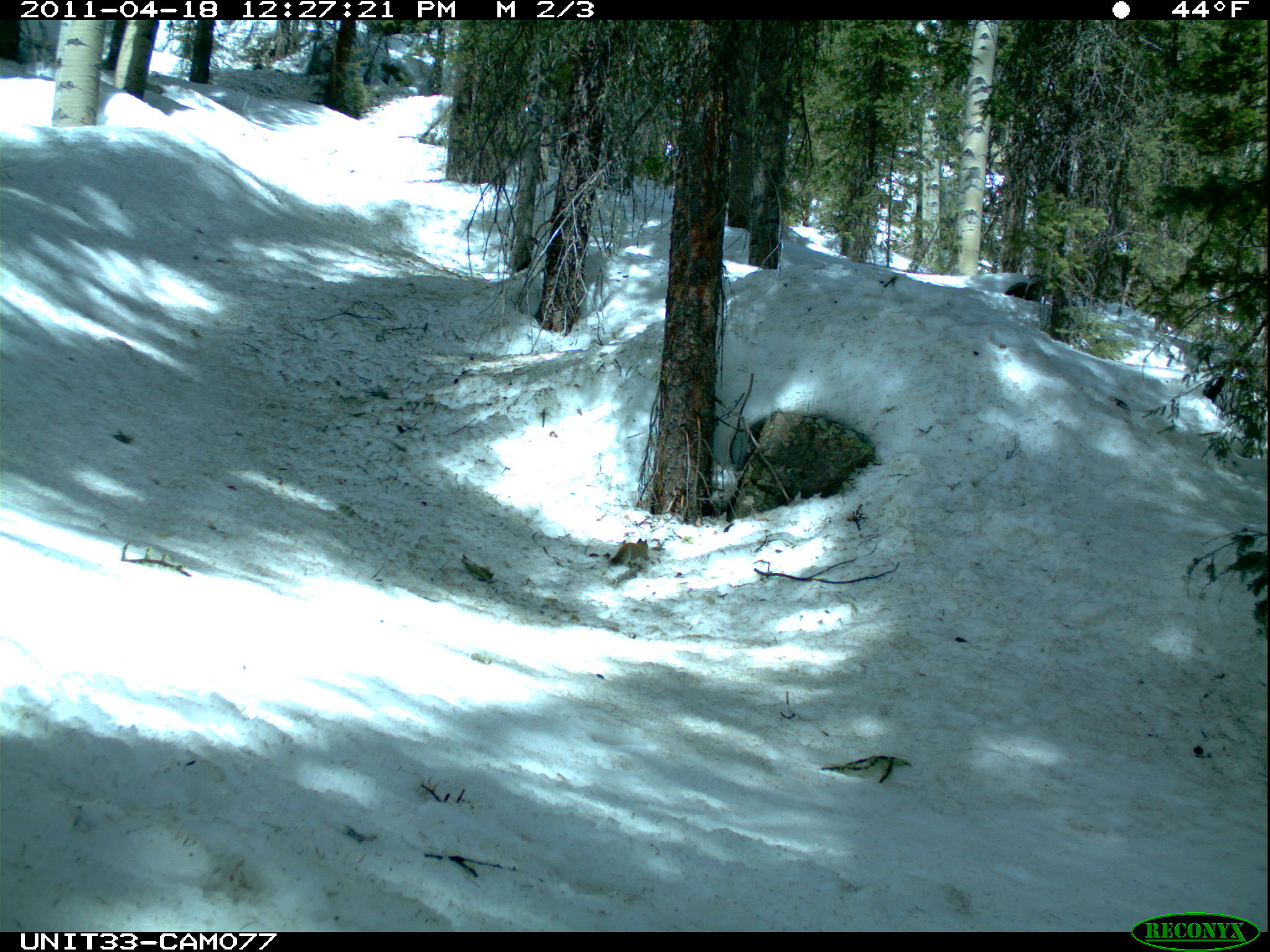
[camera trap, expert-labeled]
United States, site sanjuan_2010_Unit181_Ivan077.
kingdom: Animalia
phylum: Chordata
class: Mammalia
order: Rodentia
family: Sciuridae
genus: Tamiasciurus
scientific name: Tamiasciurus hudsonicus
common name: american red squirrel